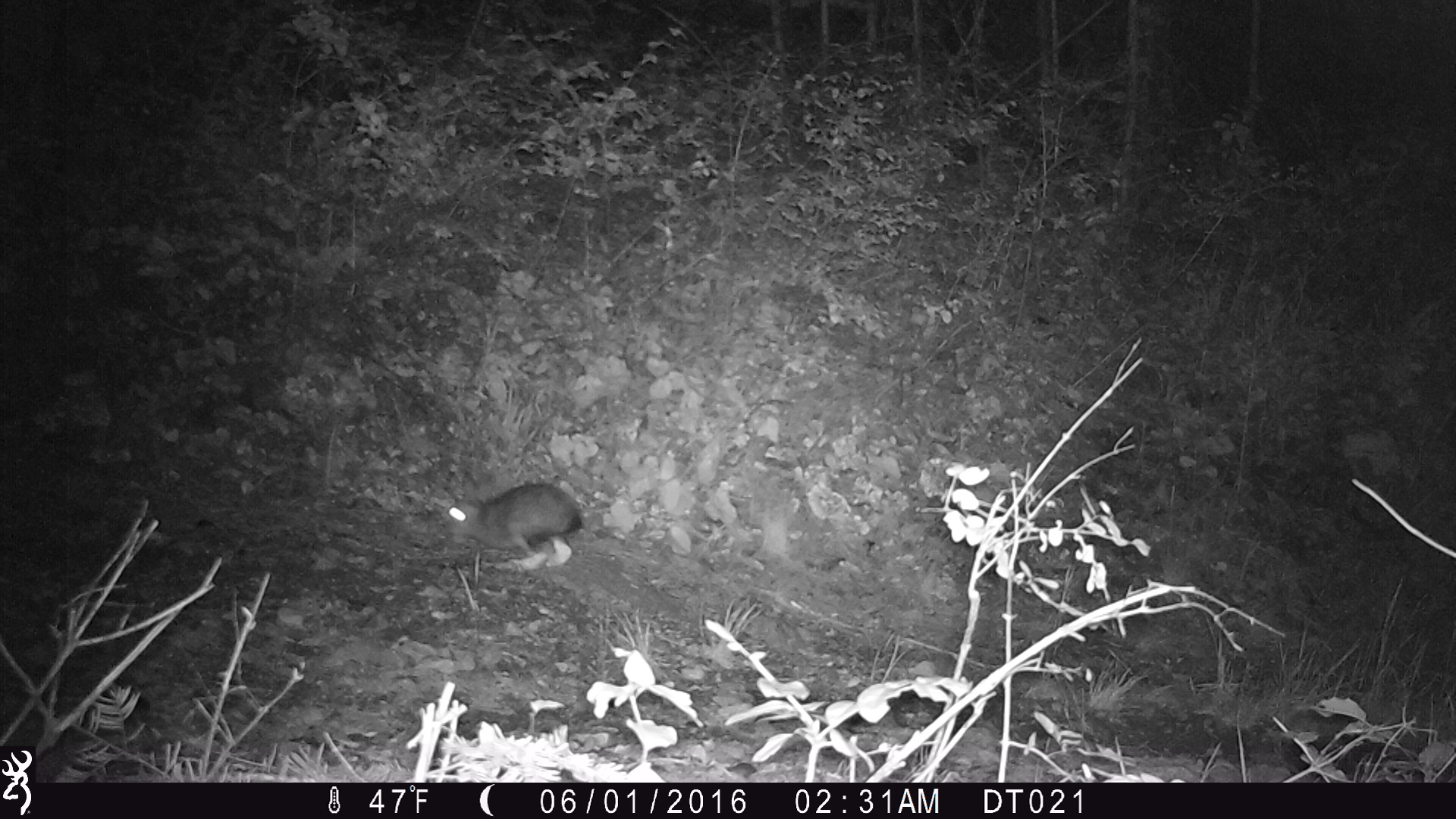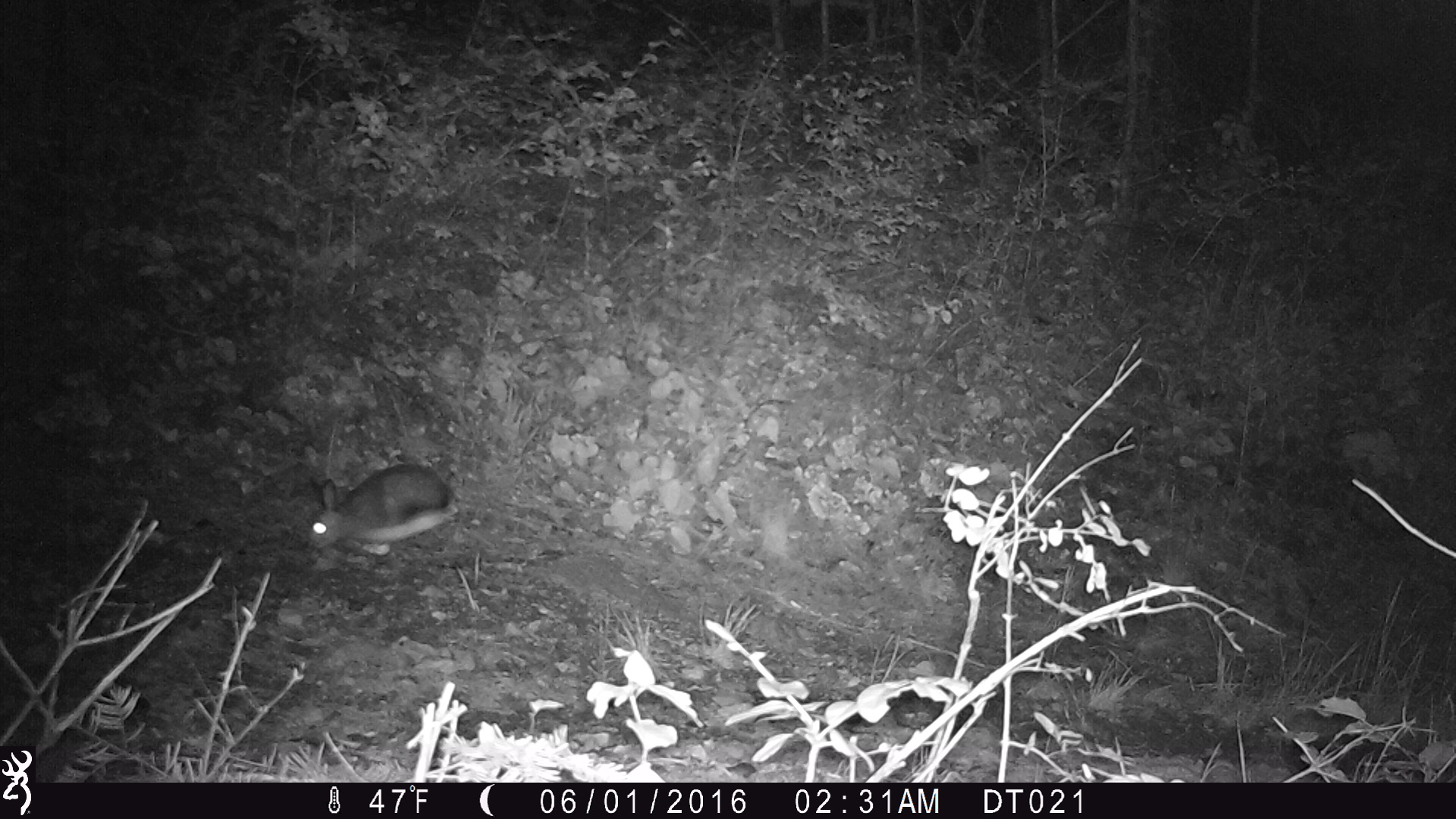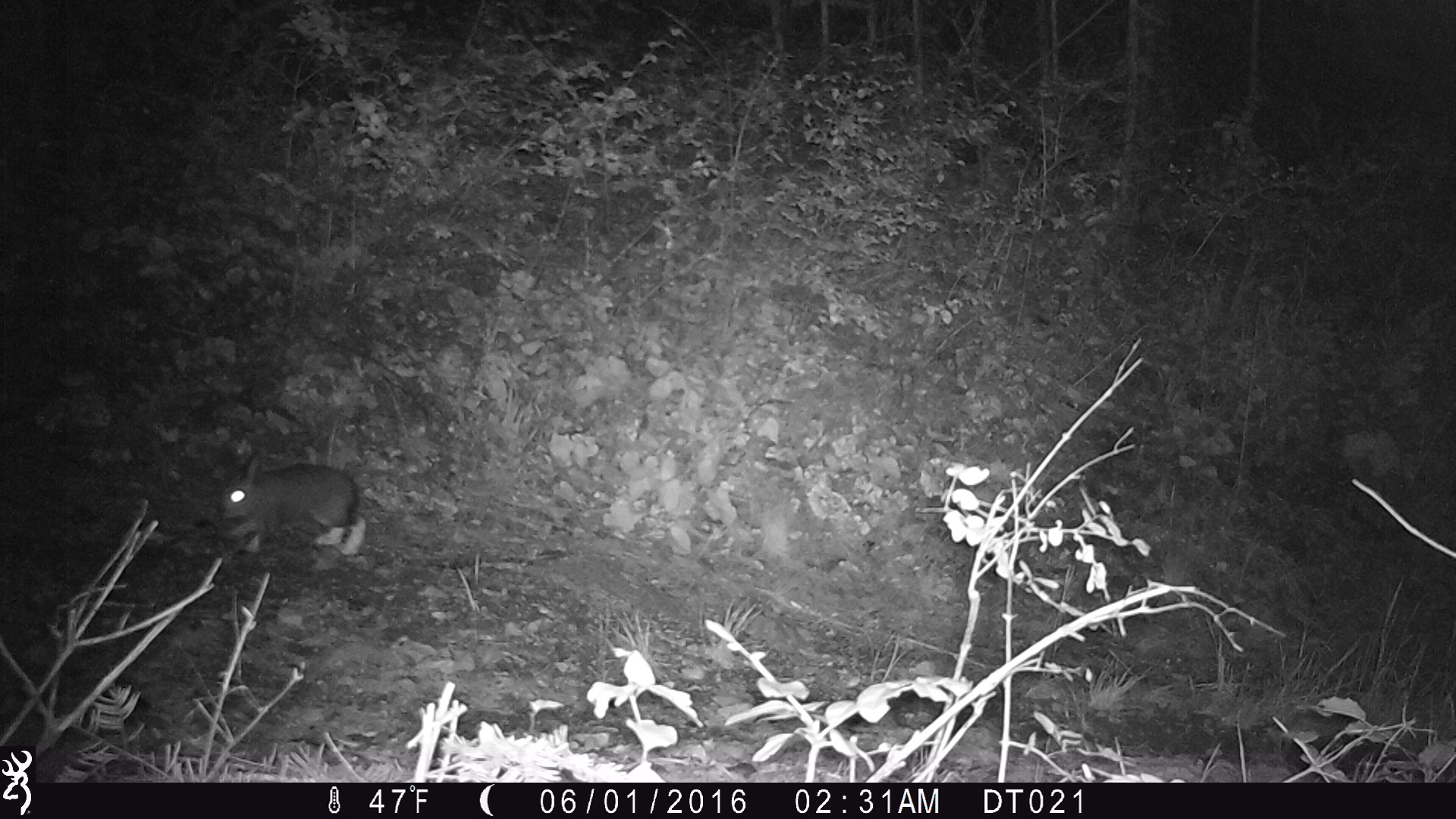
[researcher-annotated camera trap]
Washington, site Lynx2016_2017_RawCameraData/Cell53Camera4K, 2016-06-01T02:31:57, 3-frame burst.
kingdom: Animalia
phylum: Chordata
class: Mammalia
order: Lagomorpha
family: Leporidae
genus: Lepus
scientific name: Lepus americanus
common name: snowshoe hare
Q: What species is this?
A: Lepus americanus (snowshoe hare).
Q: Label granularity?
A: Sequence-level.